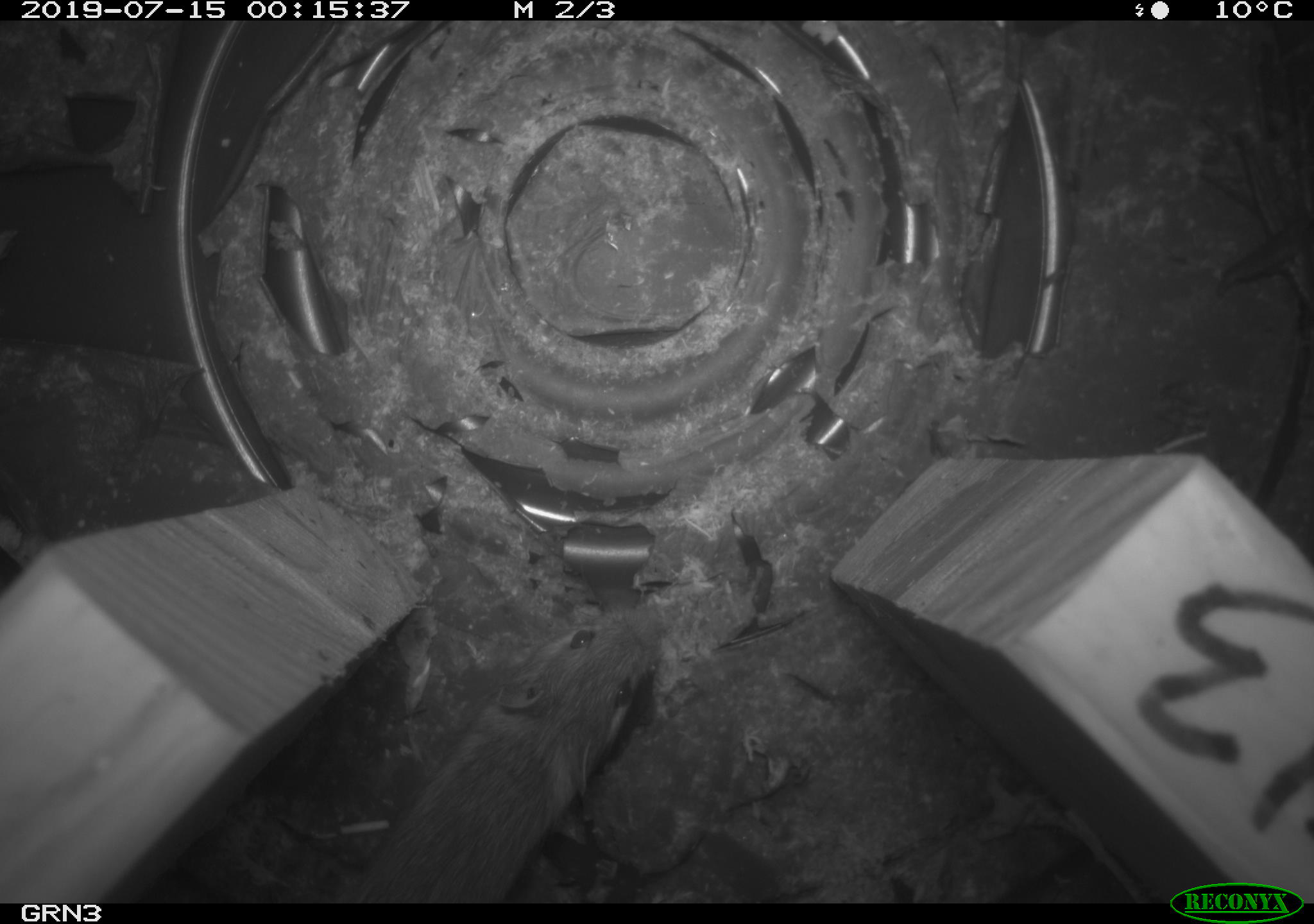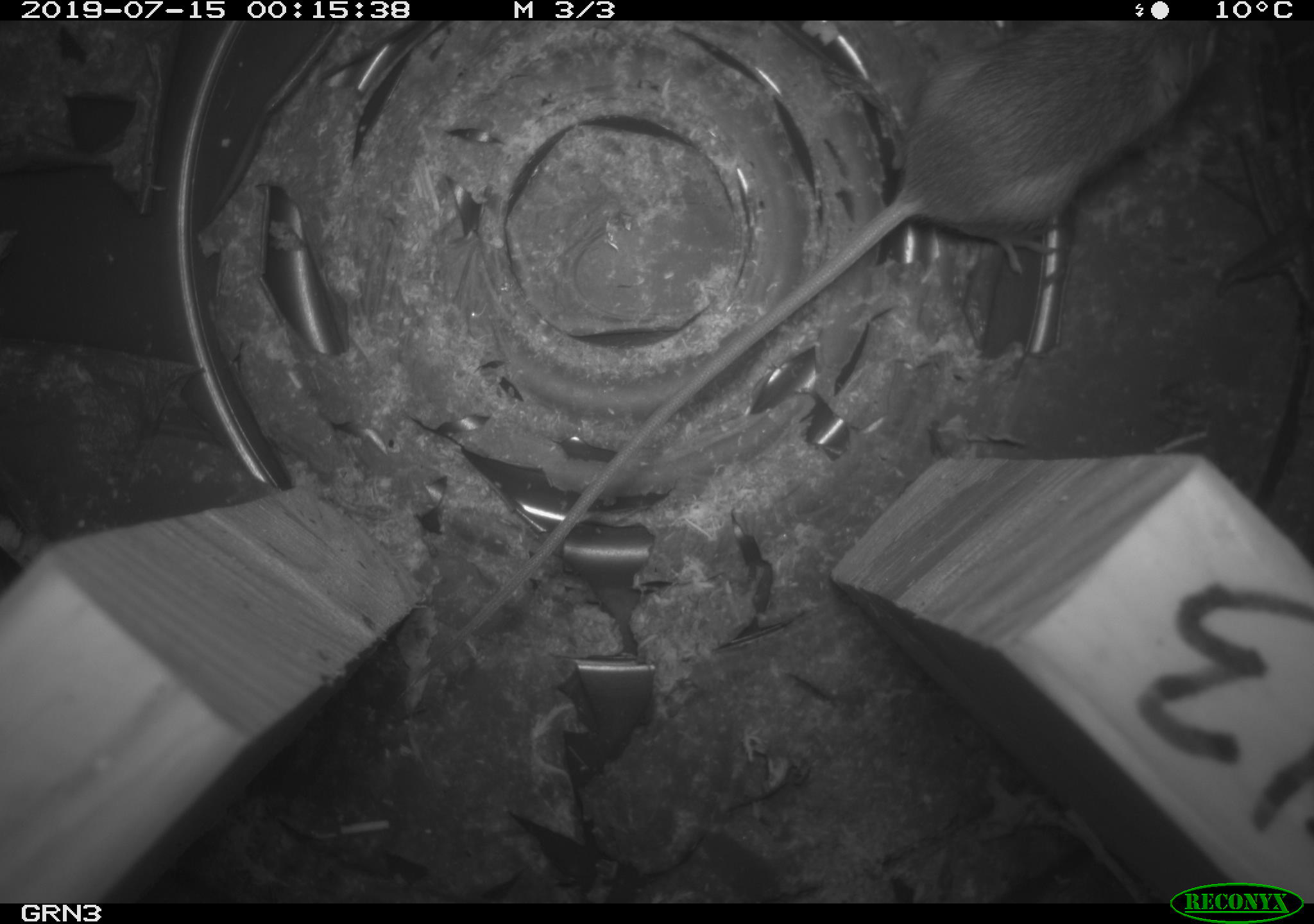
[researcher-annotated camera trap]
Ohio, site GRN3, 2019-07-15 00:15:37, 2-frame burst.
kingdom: Animalia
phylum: Chordata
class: Mammalia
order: Rodentia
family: Zapodidae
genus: Napaeozapus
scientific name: Napaeozapus insignis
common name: woodland jumping mouse